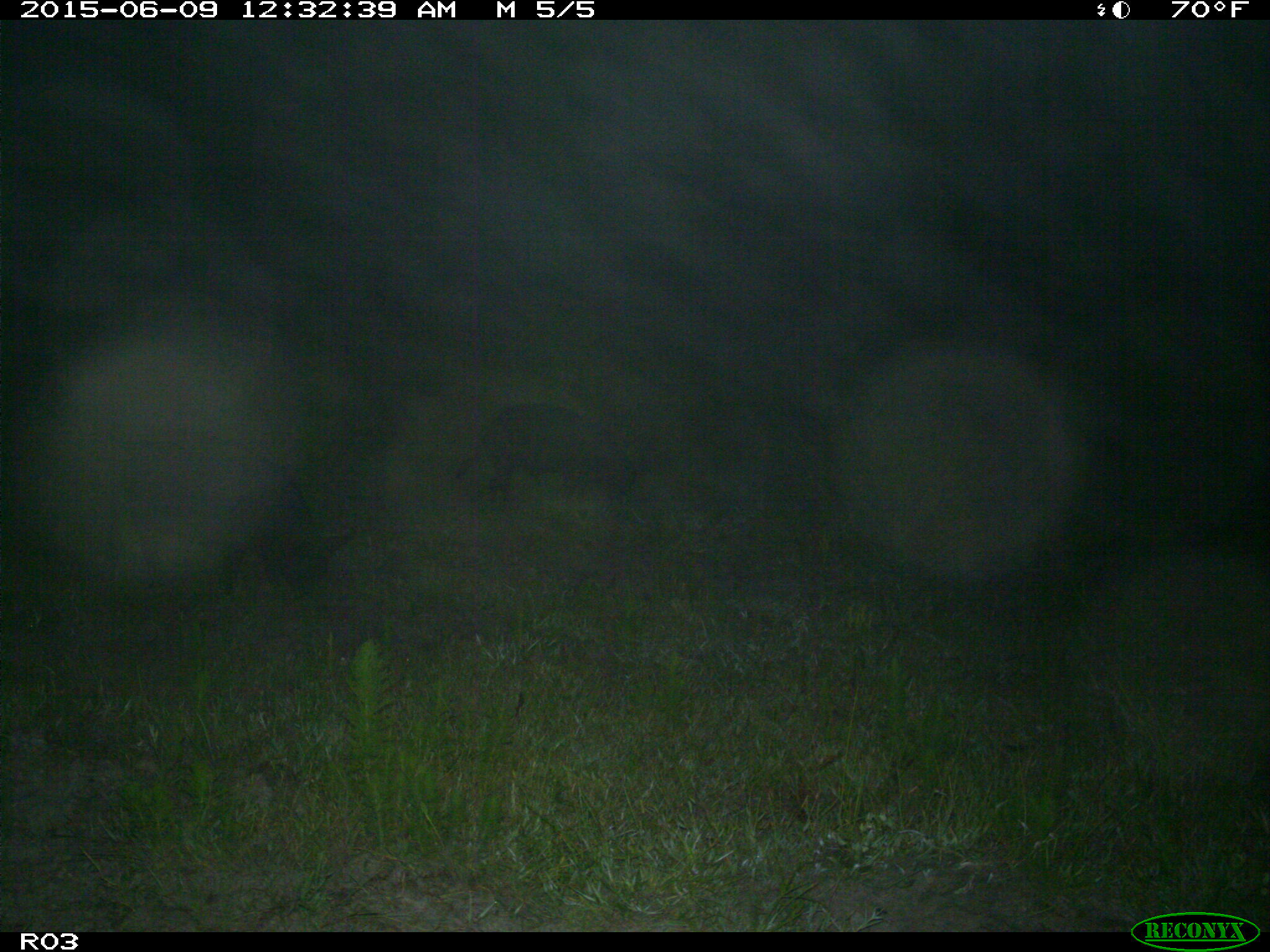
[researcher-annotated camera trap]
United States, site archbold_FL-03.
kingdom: Animalia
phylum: Chordata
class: Mammalia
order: Artiodactyla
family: Suidae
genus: Sus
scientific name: Sus scrofa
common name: wild boar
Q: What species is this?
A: Sus scrofa (wild boar).